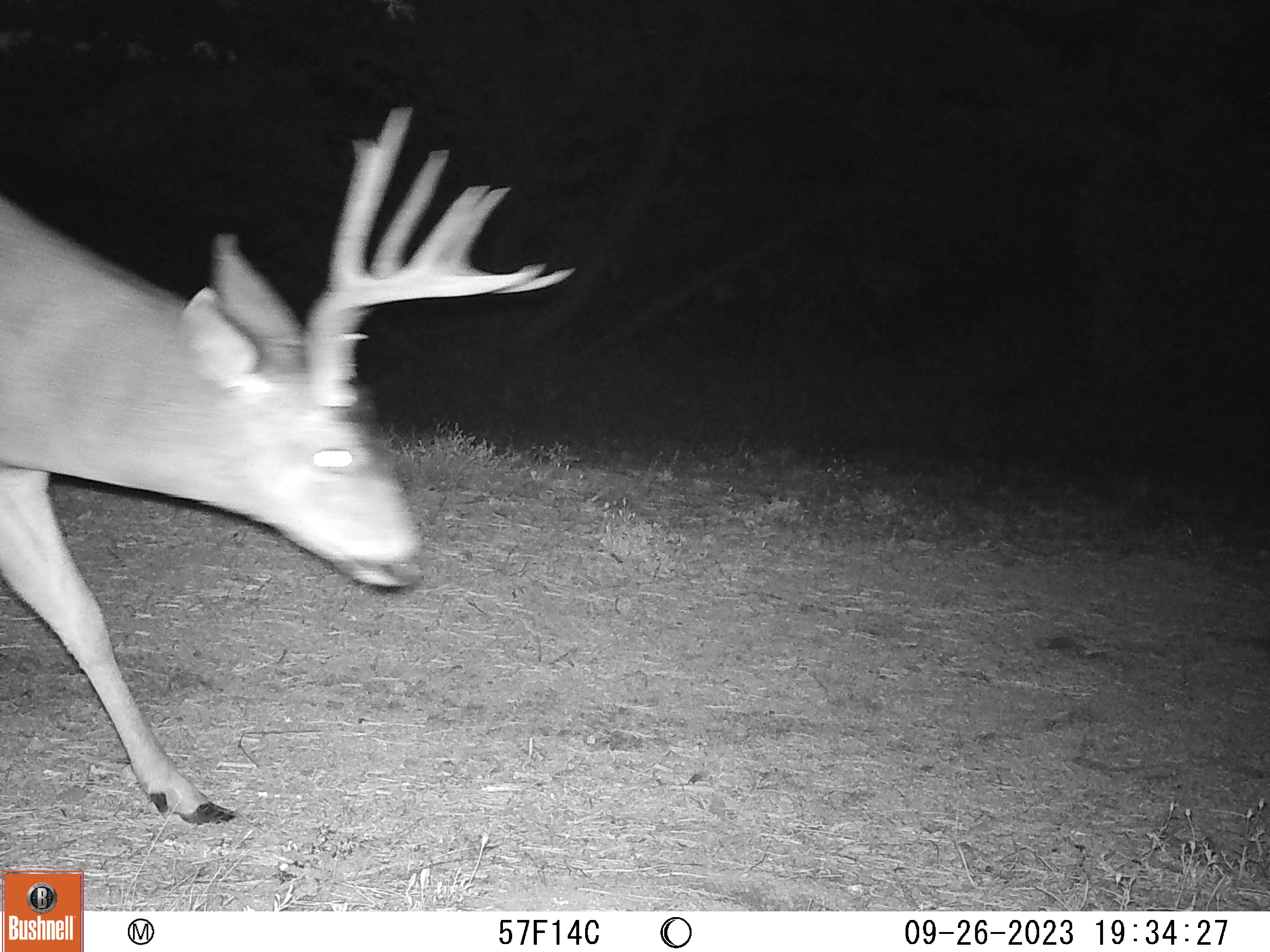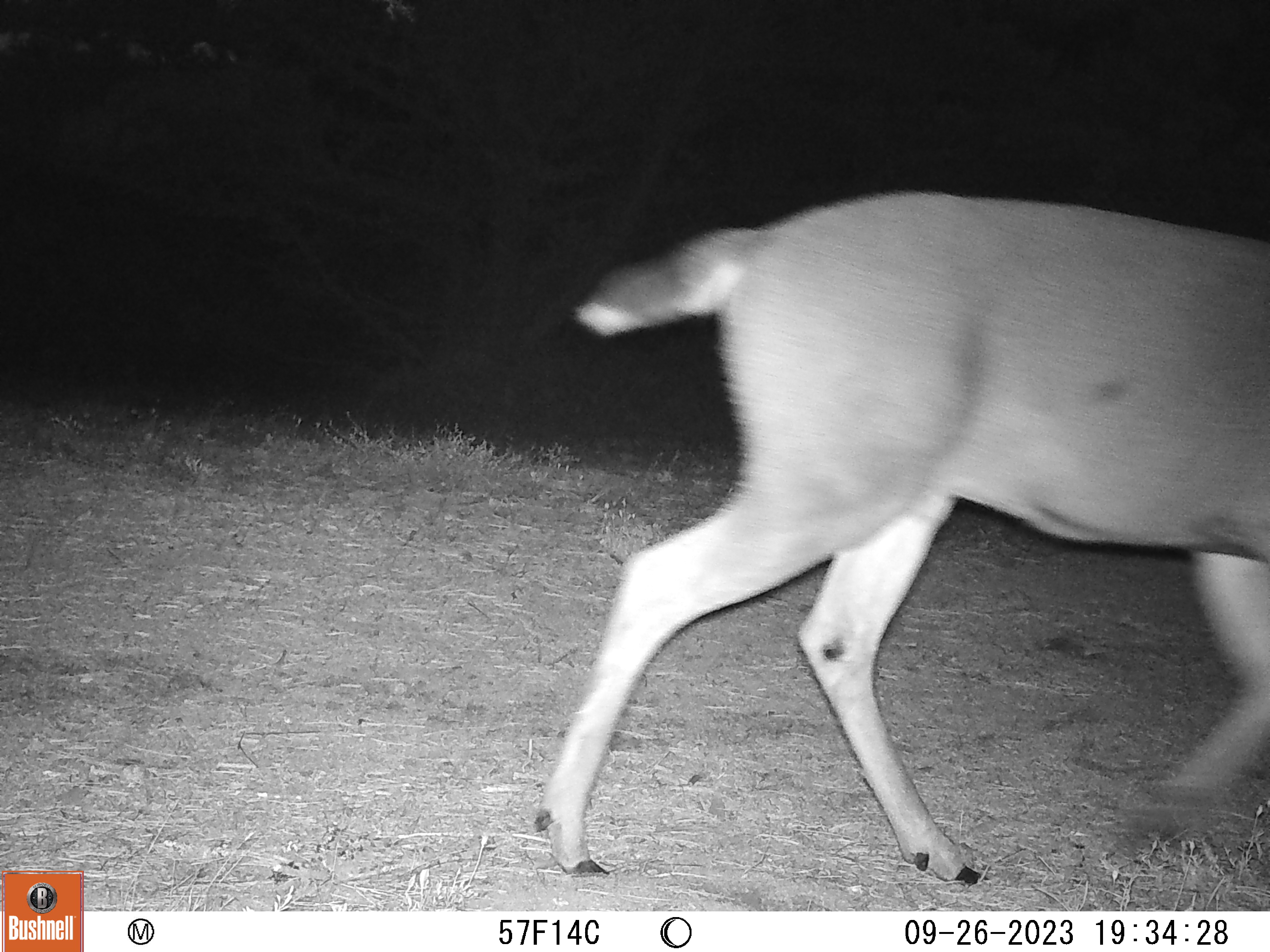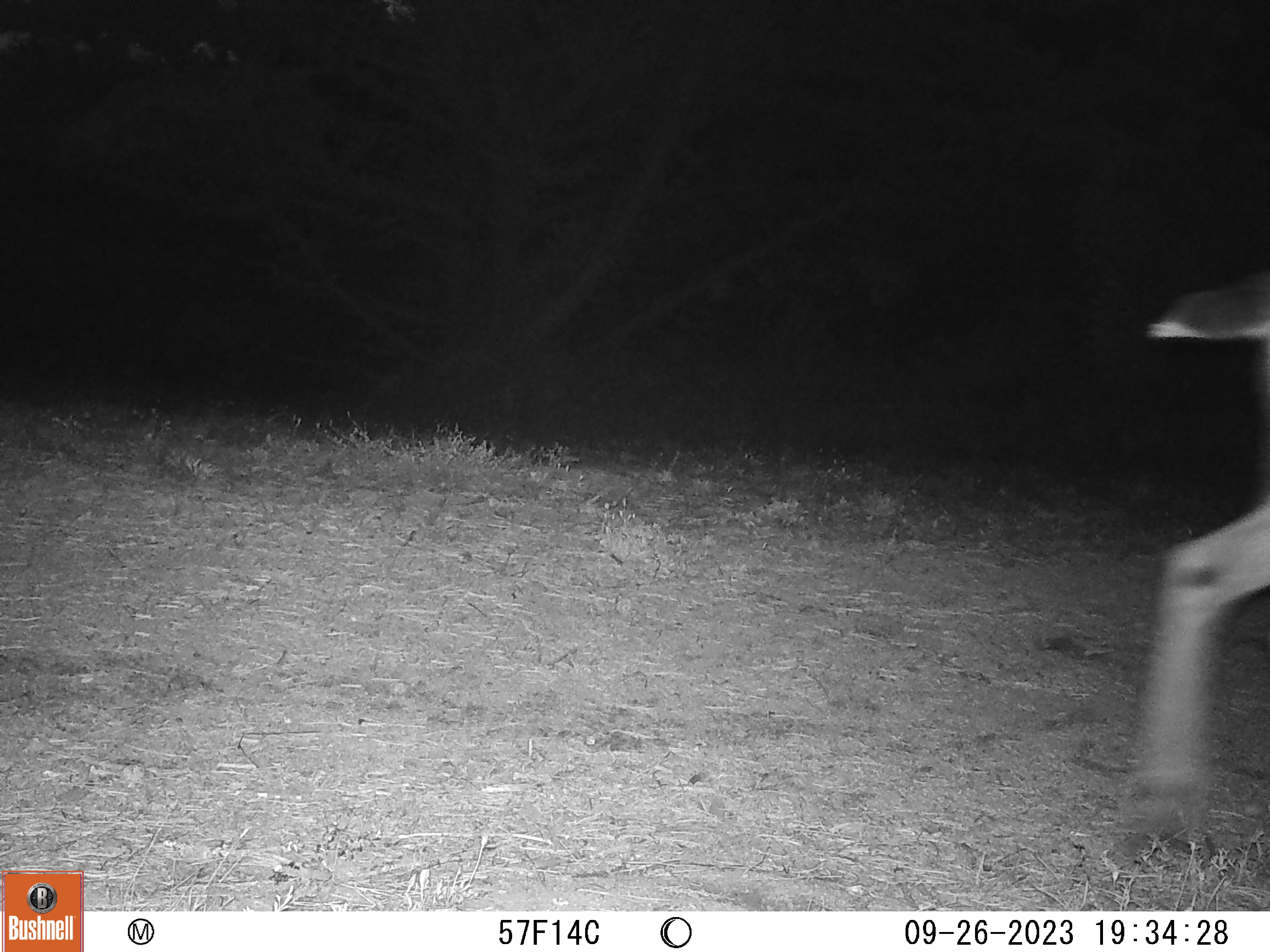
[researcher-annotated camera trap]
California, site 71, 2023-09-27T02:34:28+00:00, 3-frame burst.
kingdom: Animalia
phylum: Chordata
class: Mammalia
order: Artiodactyla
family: Cervidae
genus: Odocoileus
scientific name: Odocoileus hemionus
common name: mule deer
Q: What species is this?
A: Mule deer (Odocoileus hemionus).